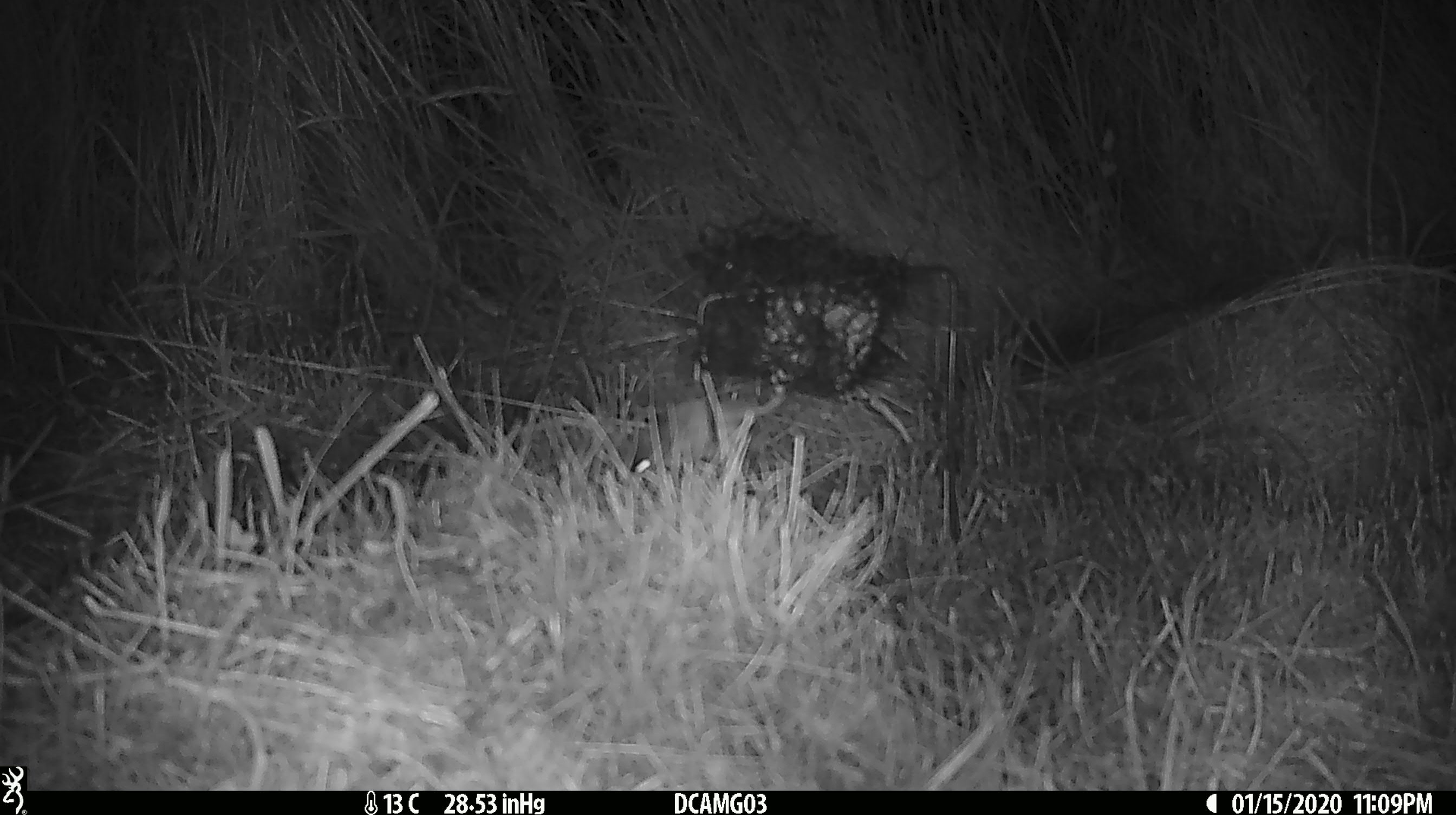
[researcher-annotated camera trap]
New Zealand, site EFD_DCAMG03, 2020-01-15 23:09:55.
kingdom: Animalia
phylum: Chordata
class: Mammalia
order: Rodentia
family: Muridae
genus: Mus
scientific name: Mus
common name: mouse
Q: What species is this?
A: Mouse (Mus).